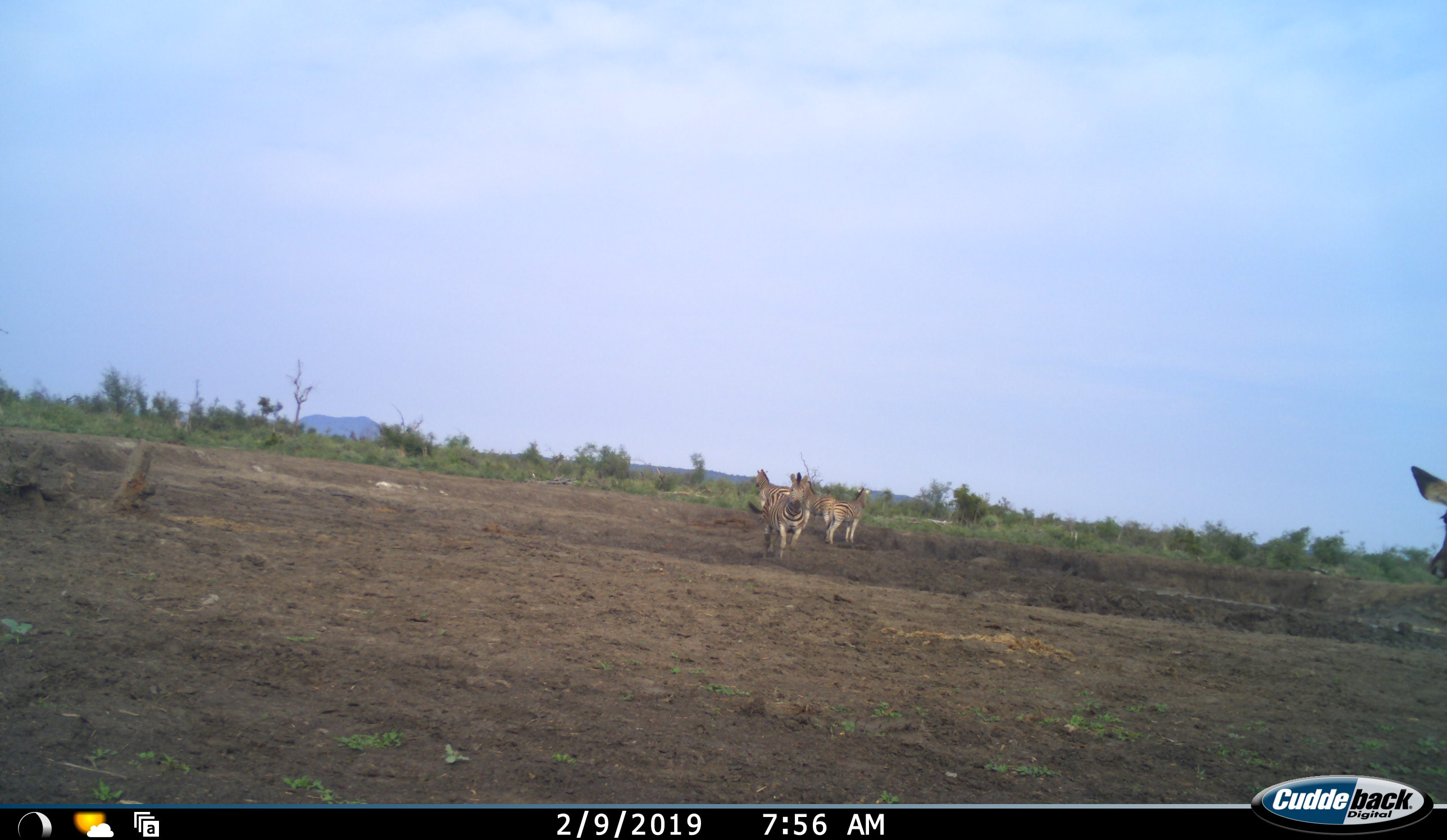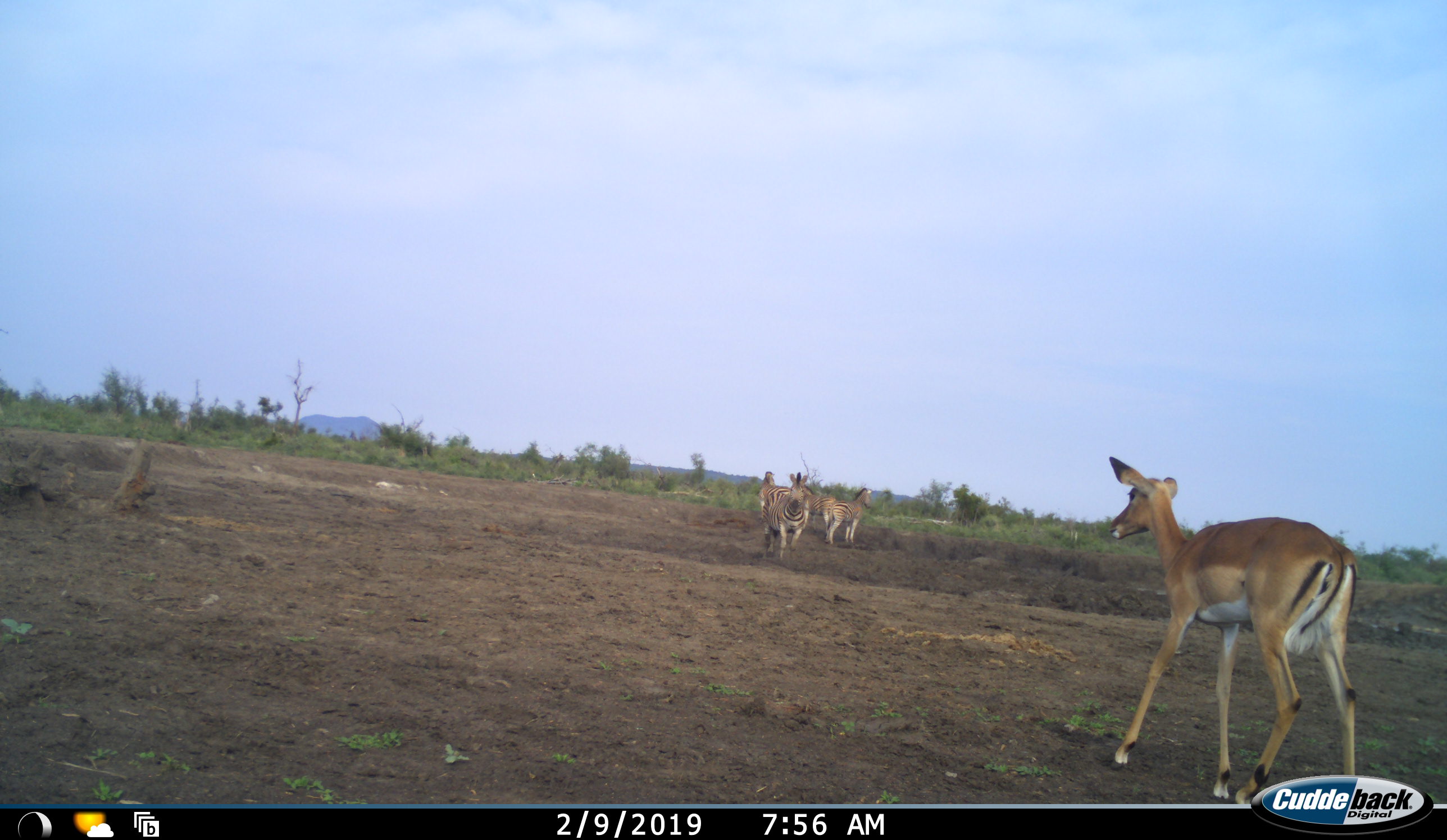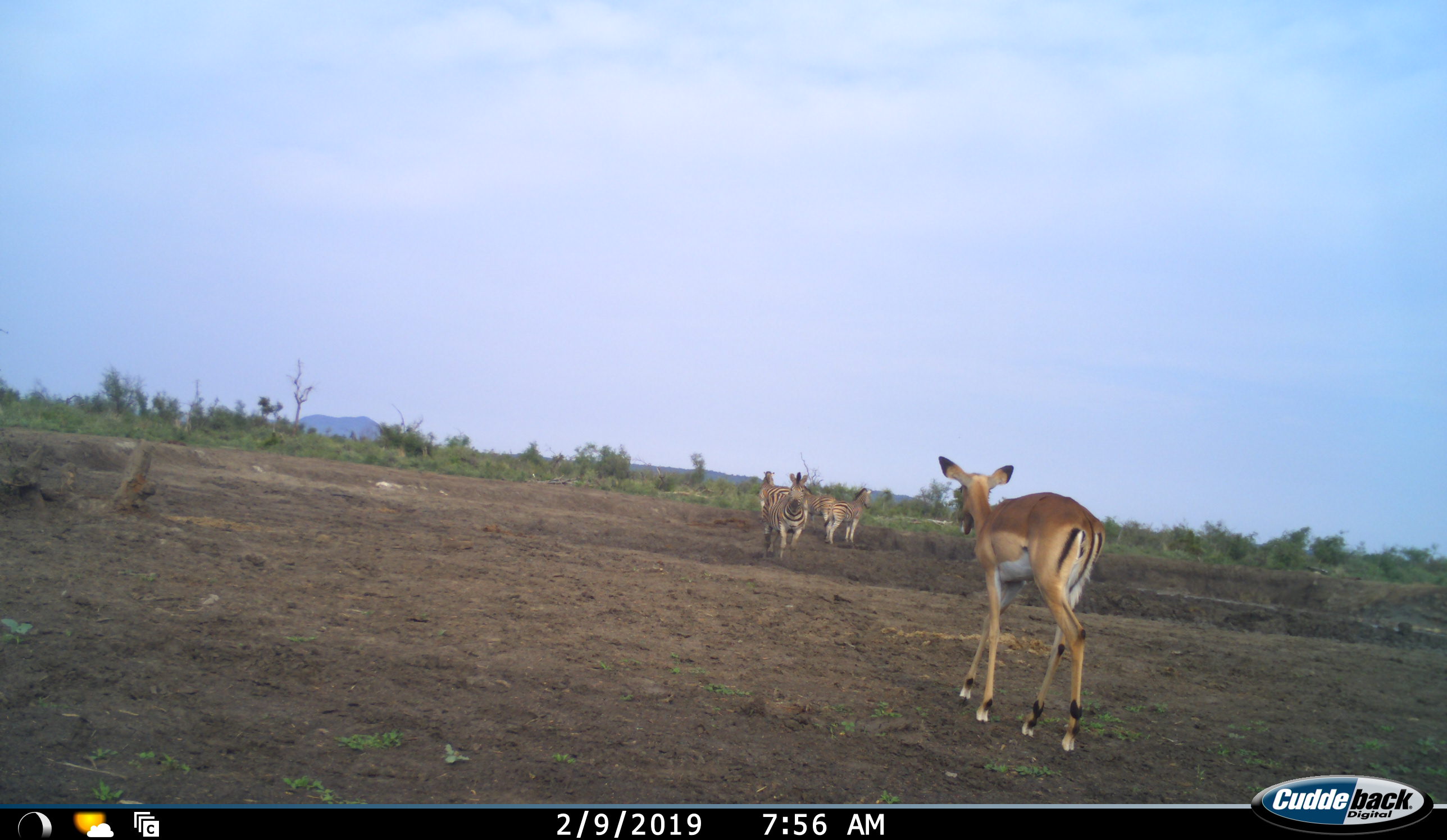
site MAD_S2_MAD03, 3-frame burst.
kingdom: Animalia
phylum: Chordata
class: Mammalia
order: Artiodactyla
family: Bovidae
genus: Aepyceros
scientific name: Aepyceros melampus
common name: impala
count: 1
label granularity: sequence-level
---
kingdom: Animalia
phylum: Chordata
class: Mammalia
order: Perissodactyla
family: Equidae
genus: Equus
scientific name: Equus quagga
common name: plains zebra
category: zebraplains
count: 4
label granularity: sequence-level